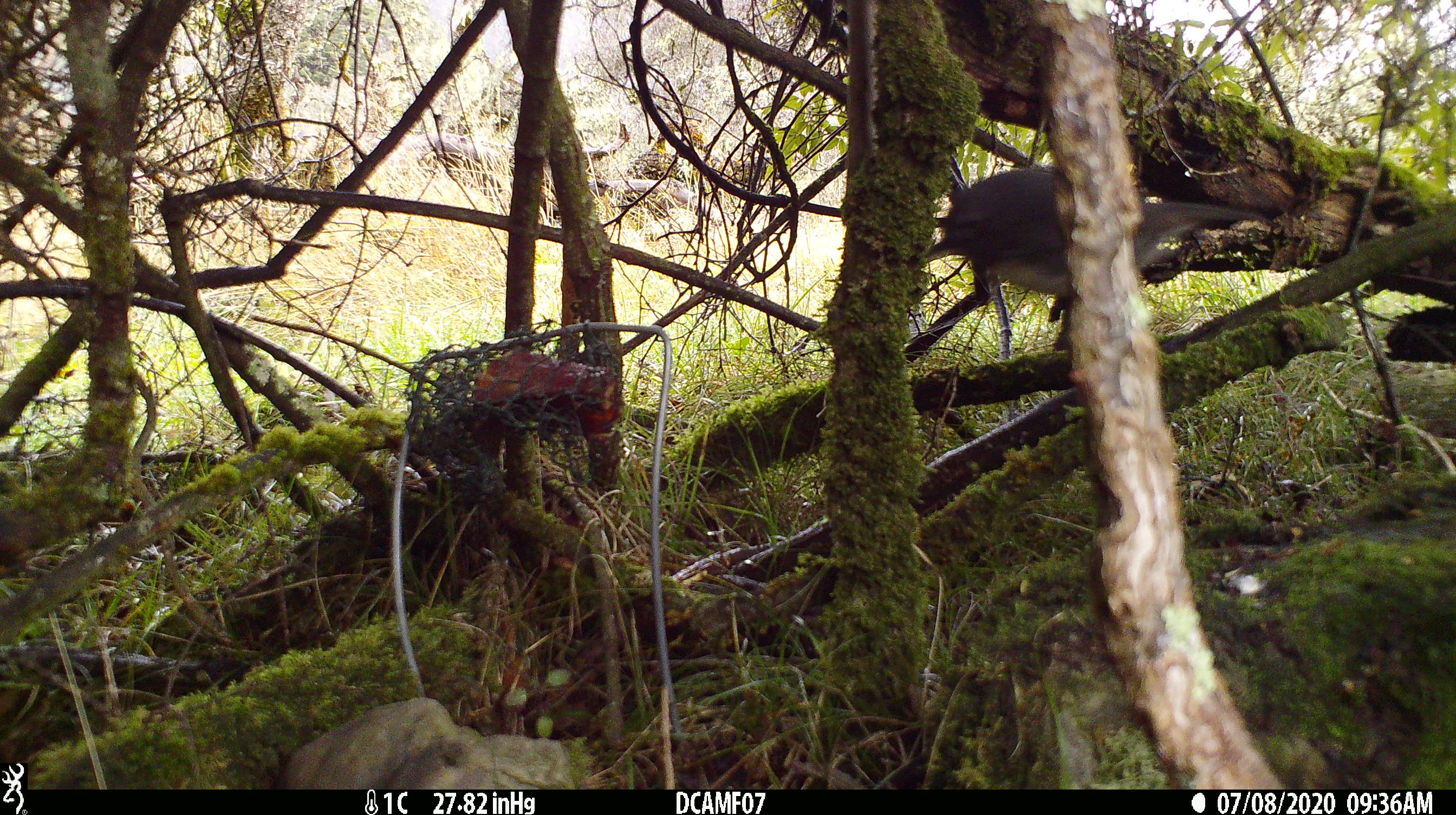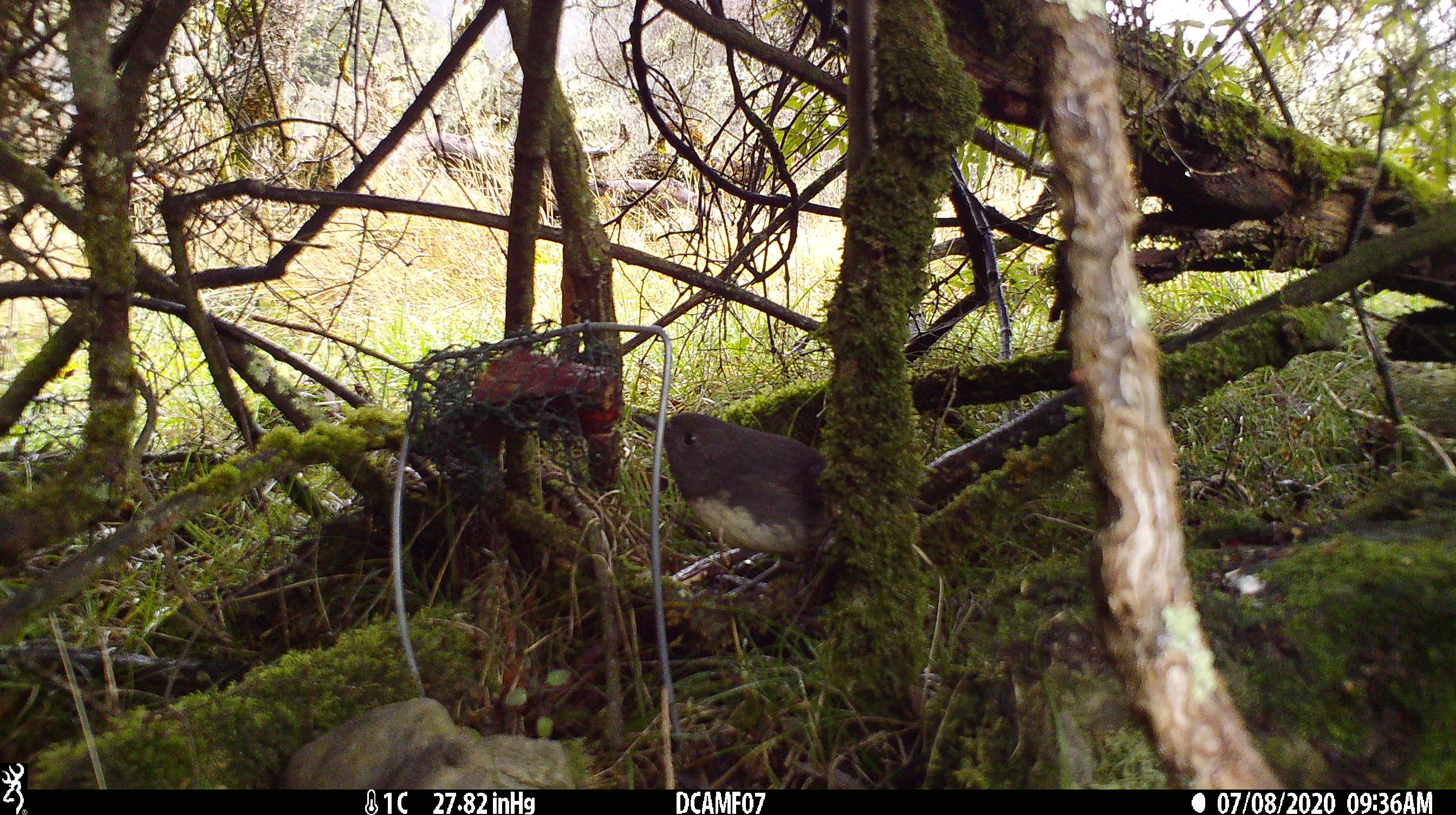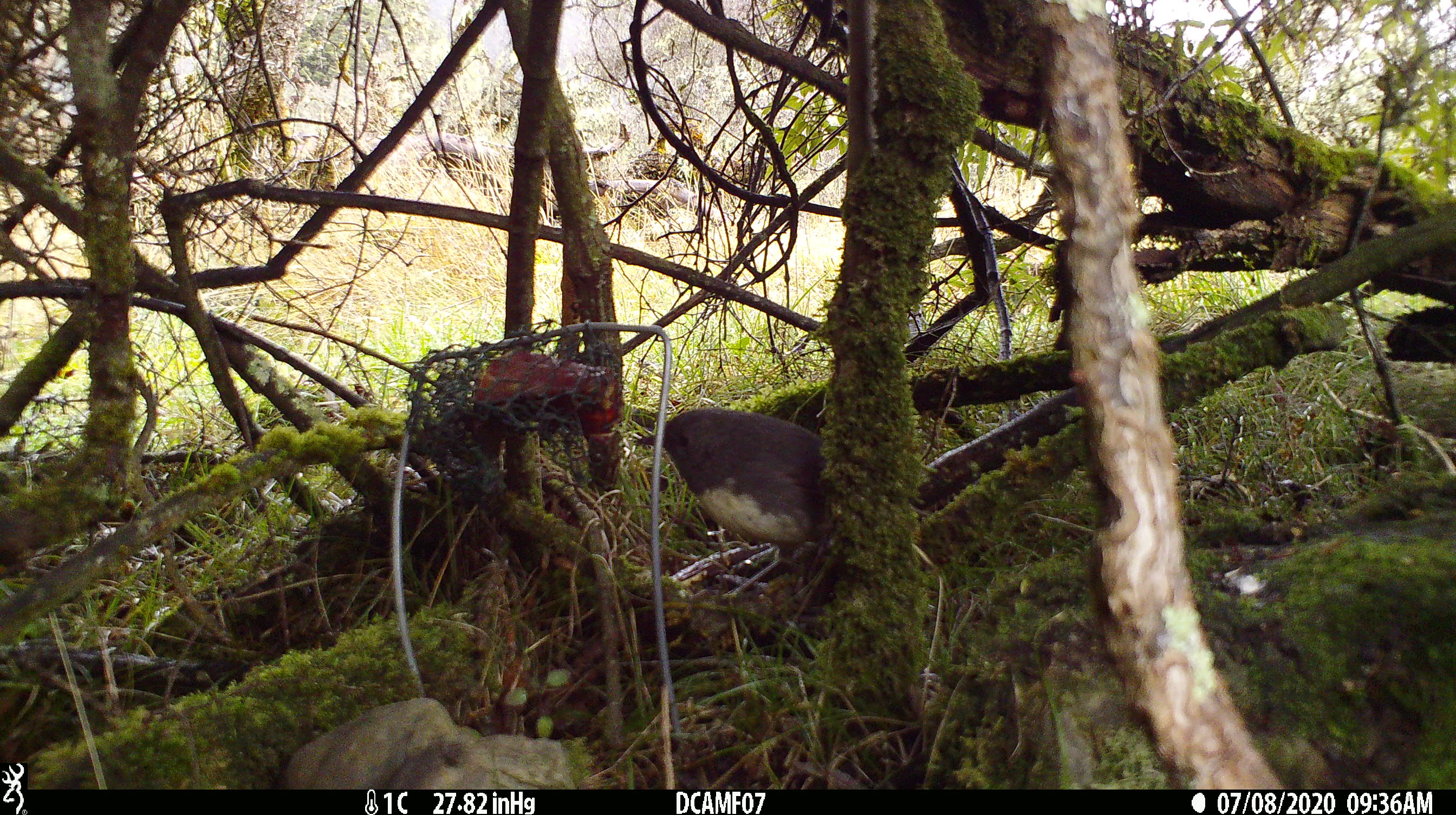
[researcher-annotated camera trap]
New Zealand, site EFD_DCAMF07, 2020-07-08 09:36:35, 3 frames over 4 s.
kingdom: Animalia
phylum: Chordata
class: Aves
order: Passeriformes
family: Petroicidae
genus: Petroica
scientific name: Petroica australis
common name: new zealand robin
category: robin